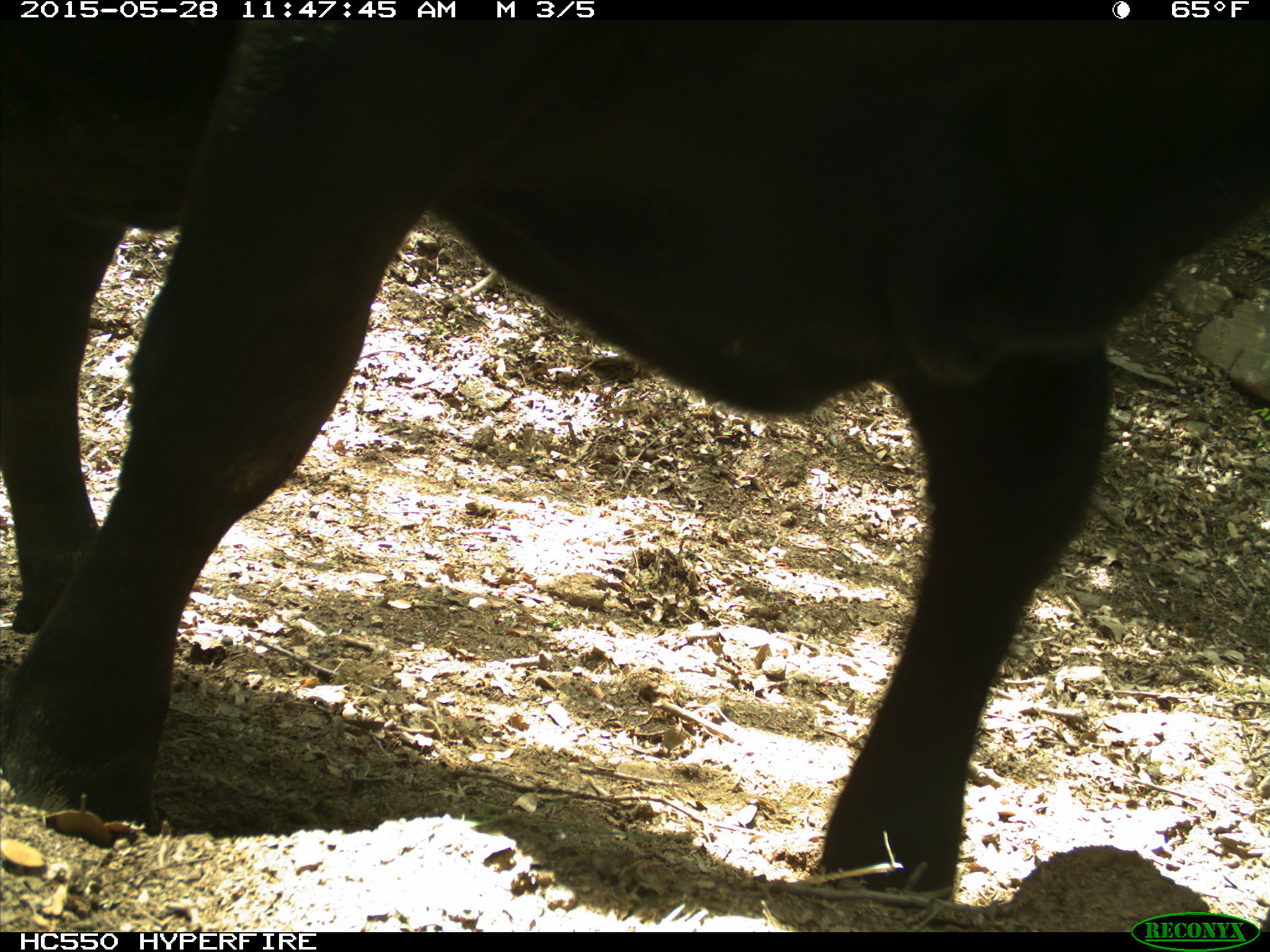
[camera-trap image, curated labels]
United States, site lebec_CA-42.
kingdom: Animalia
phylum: Chordata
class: Mammalia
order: Artiodactyla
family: Bovidae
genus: Bos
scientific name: Bos taurus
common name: domestic cow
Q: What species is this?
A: Bos taurus (domestic cow).